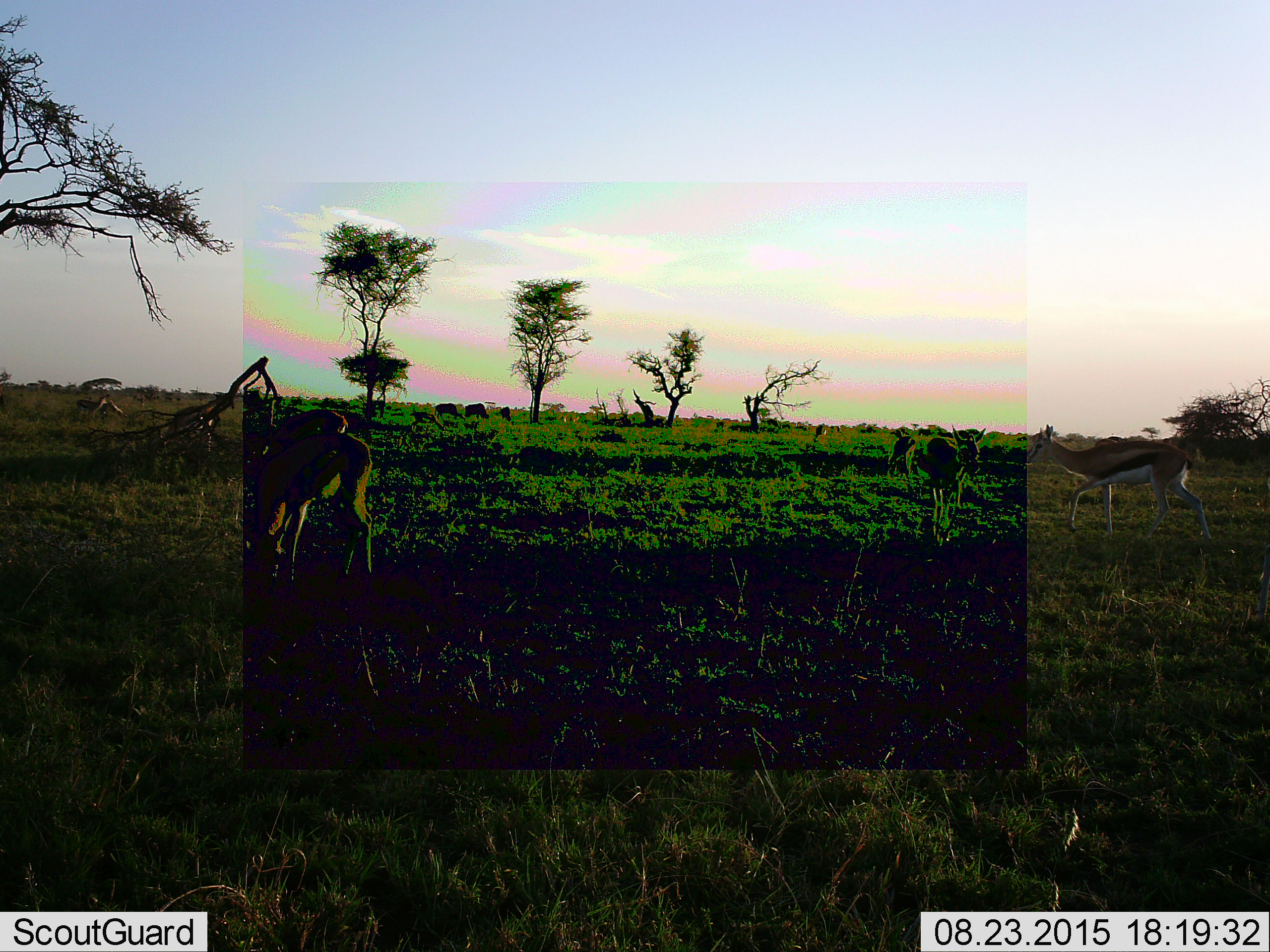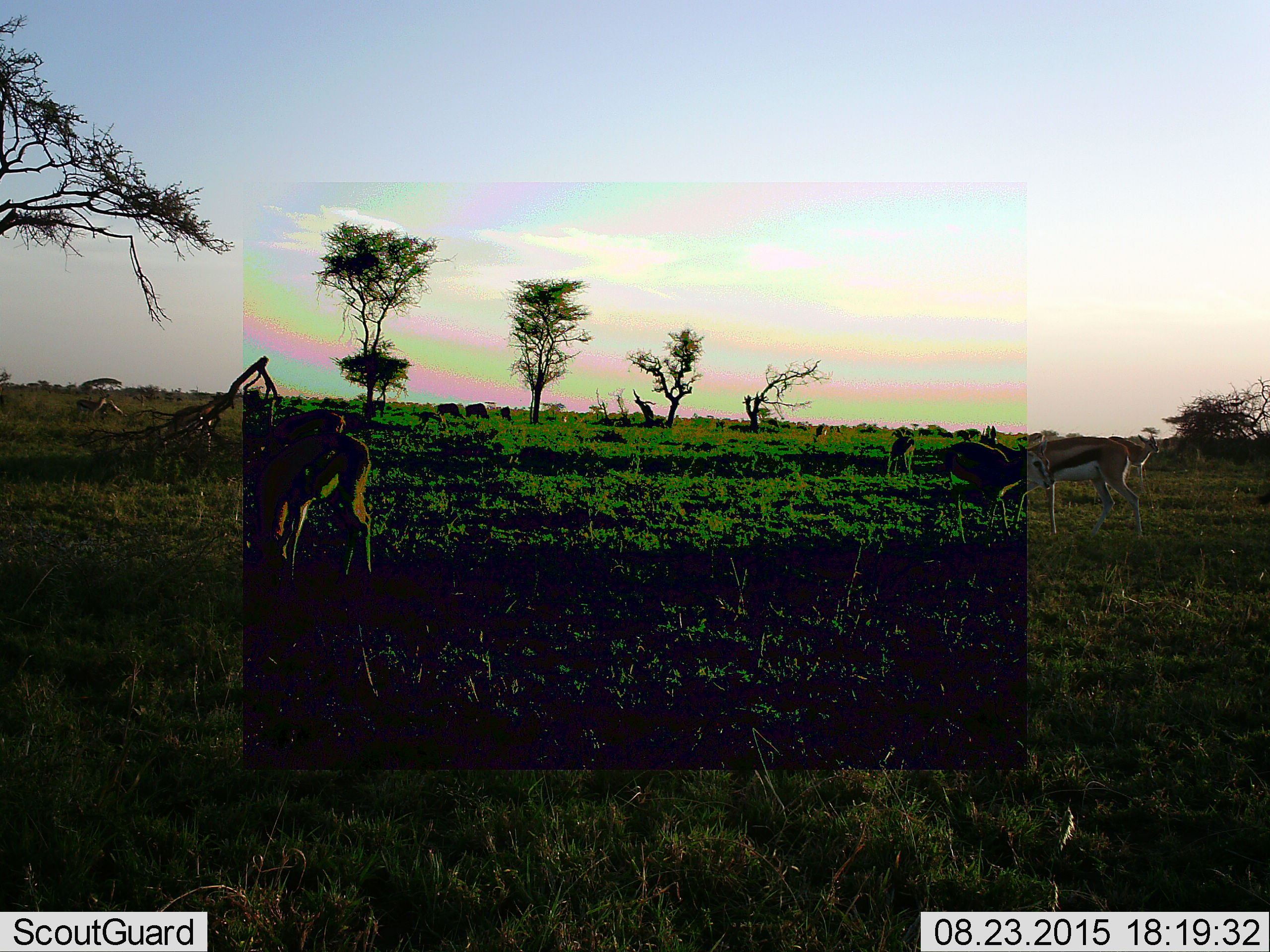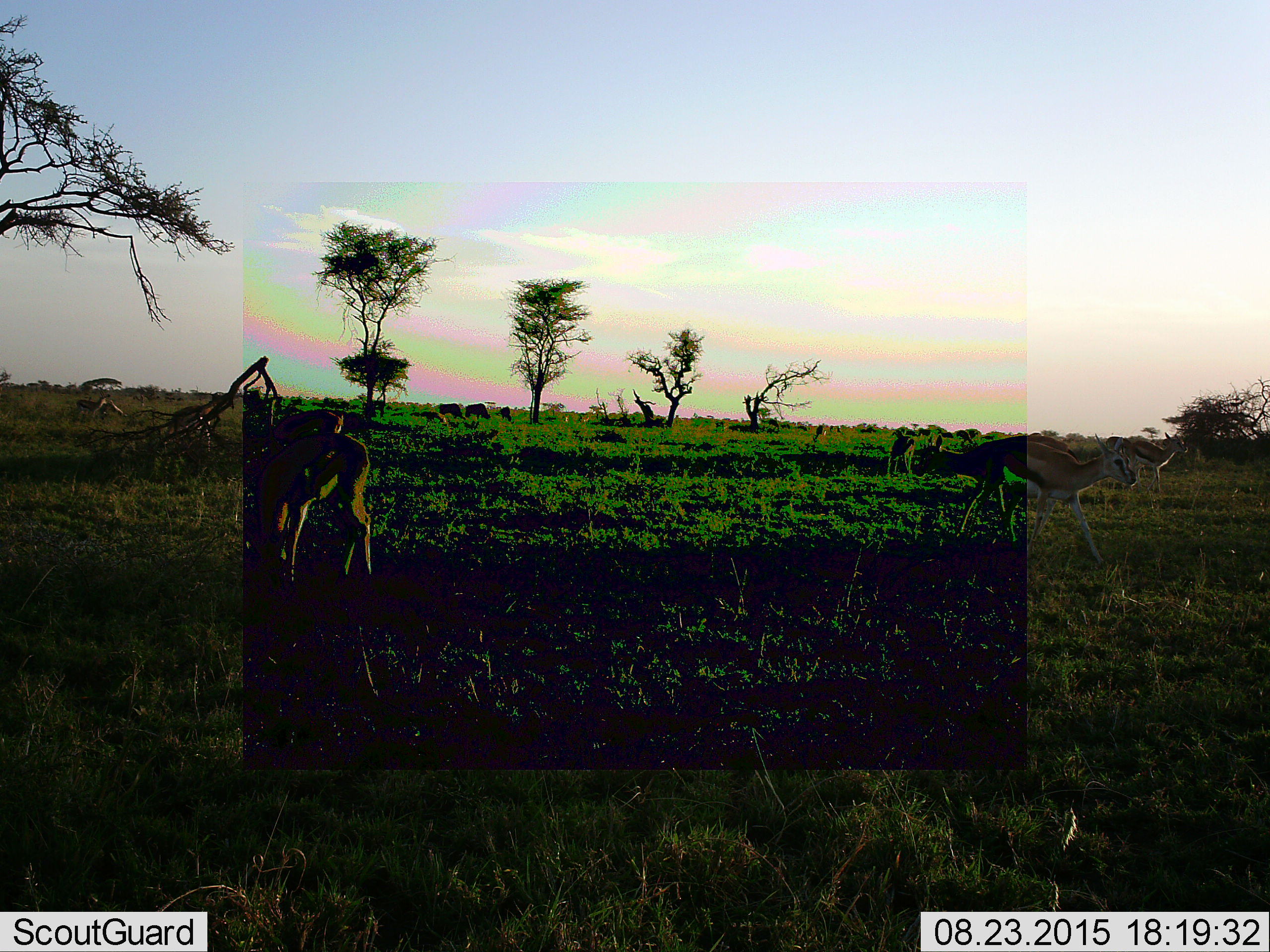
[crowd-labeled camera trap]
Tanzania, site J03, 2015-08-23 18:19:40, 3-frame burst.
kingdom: Animalia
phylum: Chordata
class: Mammalia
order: Artiodactyla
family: Bovidae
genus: Eudorcas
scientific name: Eudorcas thomsonii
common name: thomson's gazelle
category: gazellethomsons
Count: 10.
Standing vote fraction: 88%.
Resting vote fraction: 12%.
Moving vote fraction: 62%.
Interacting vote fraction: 12%.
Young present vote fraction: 12%.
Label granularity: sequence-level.